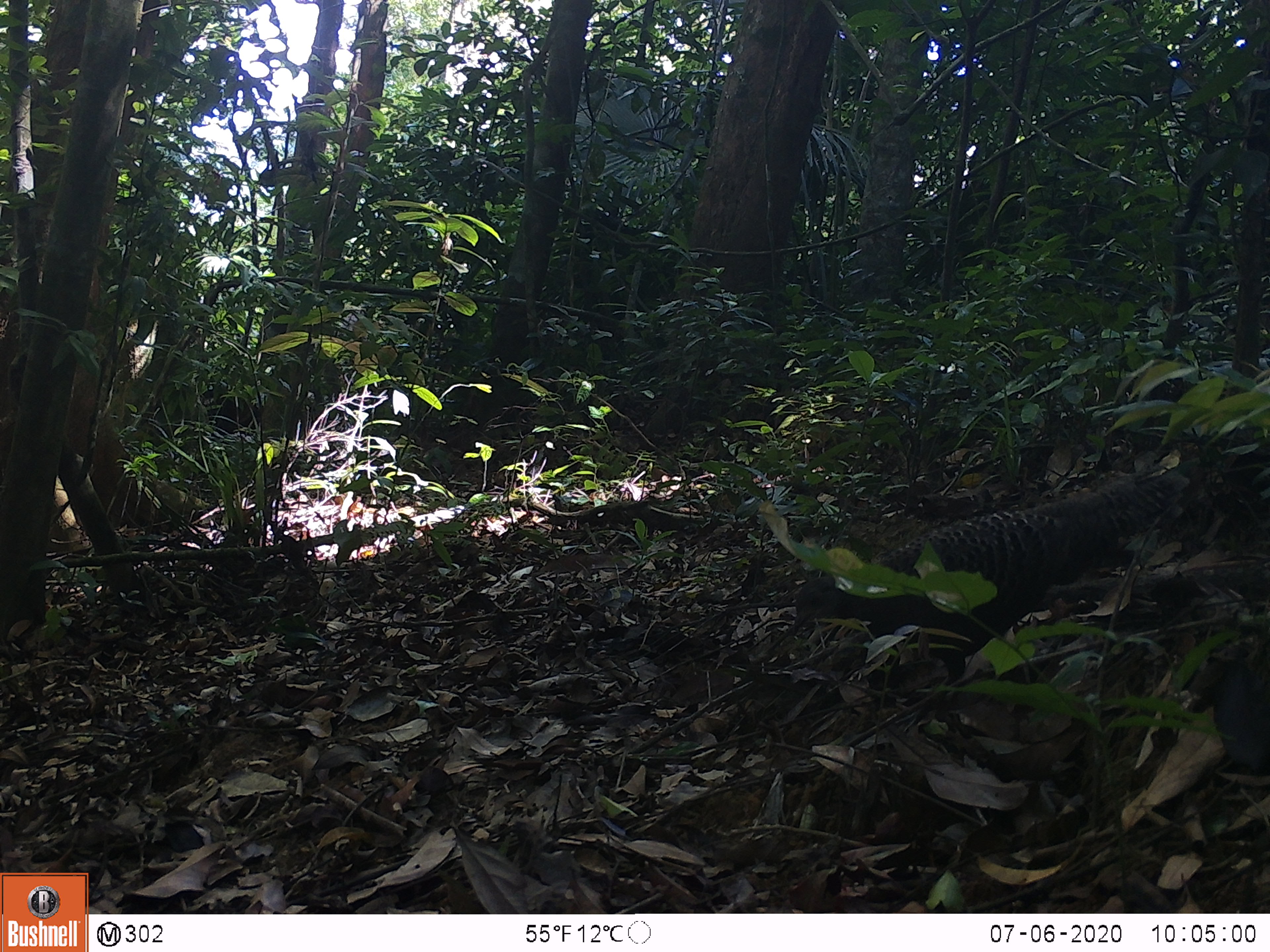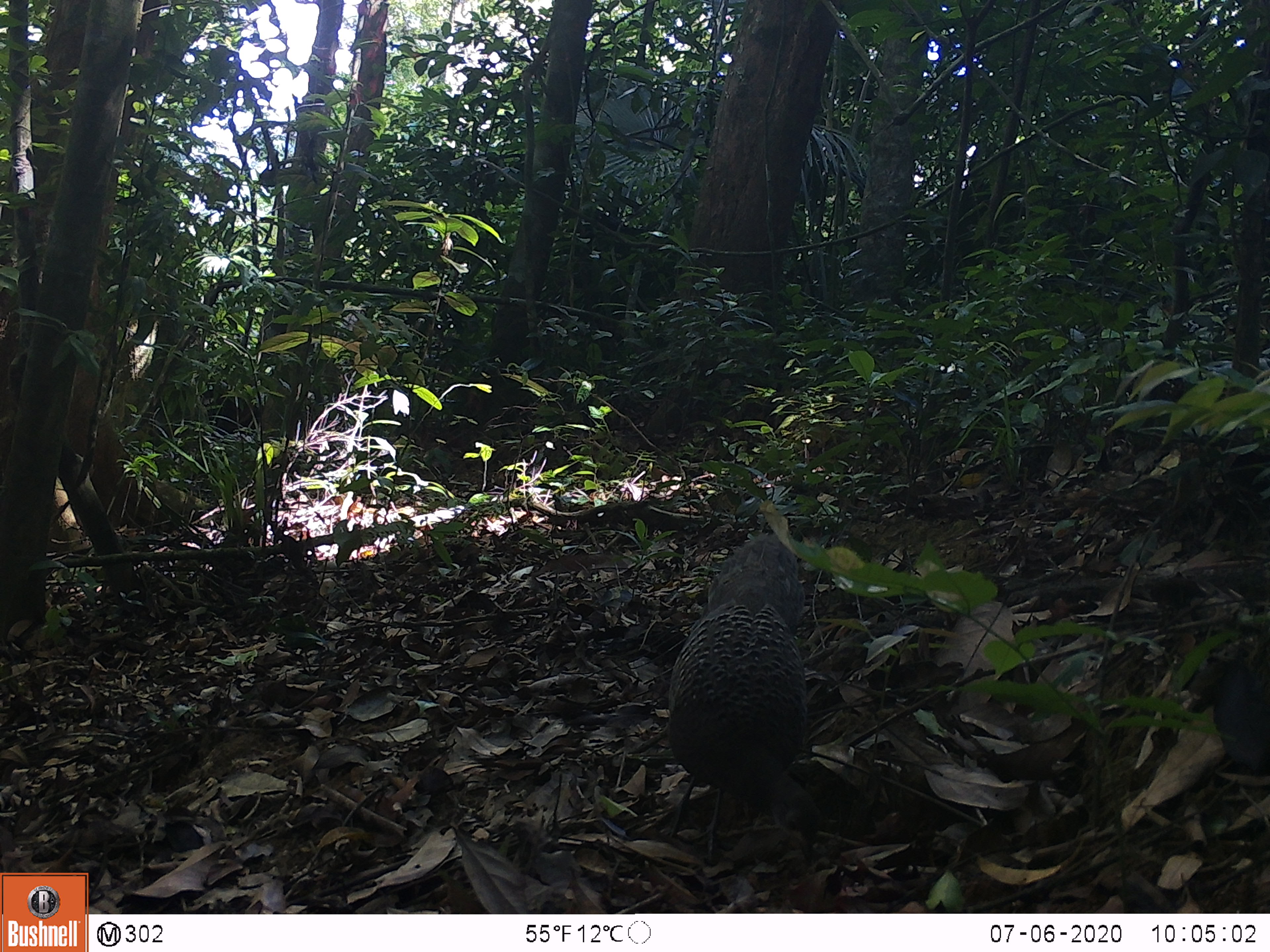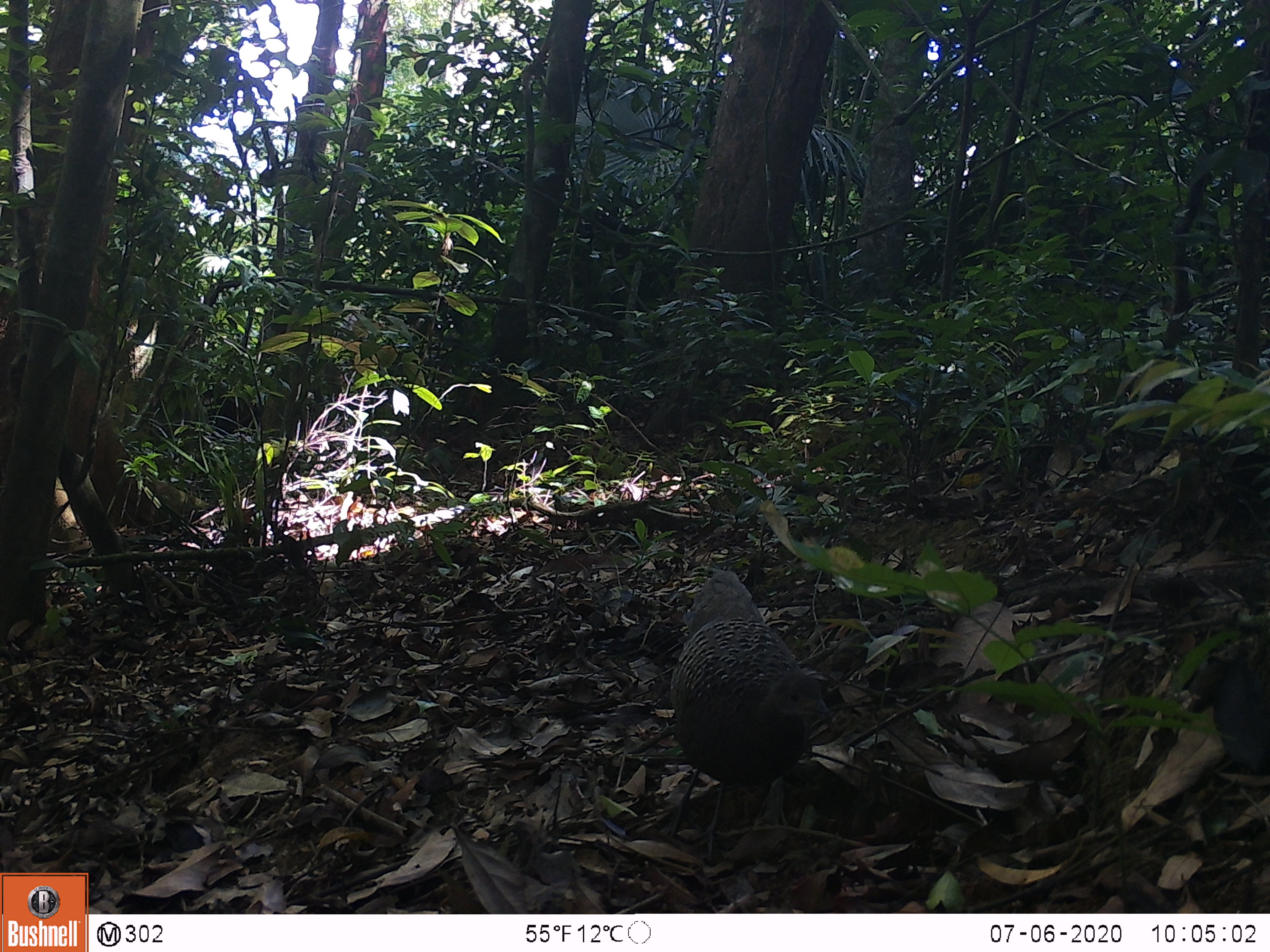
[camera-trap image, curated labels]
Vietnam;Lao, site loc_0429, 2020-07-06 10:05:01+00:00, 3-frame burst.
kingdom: Animalia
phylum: Chordata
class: Aves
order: Galliformes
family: Phasianidae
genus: Polyplectron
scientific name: Polyplectron bicalcaratum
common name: gray peacock-pheasant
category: grey peacock pheasant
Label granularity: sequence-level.